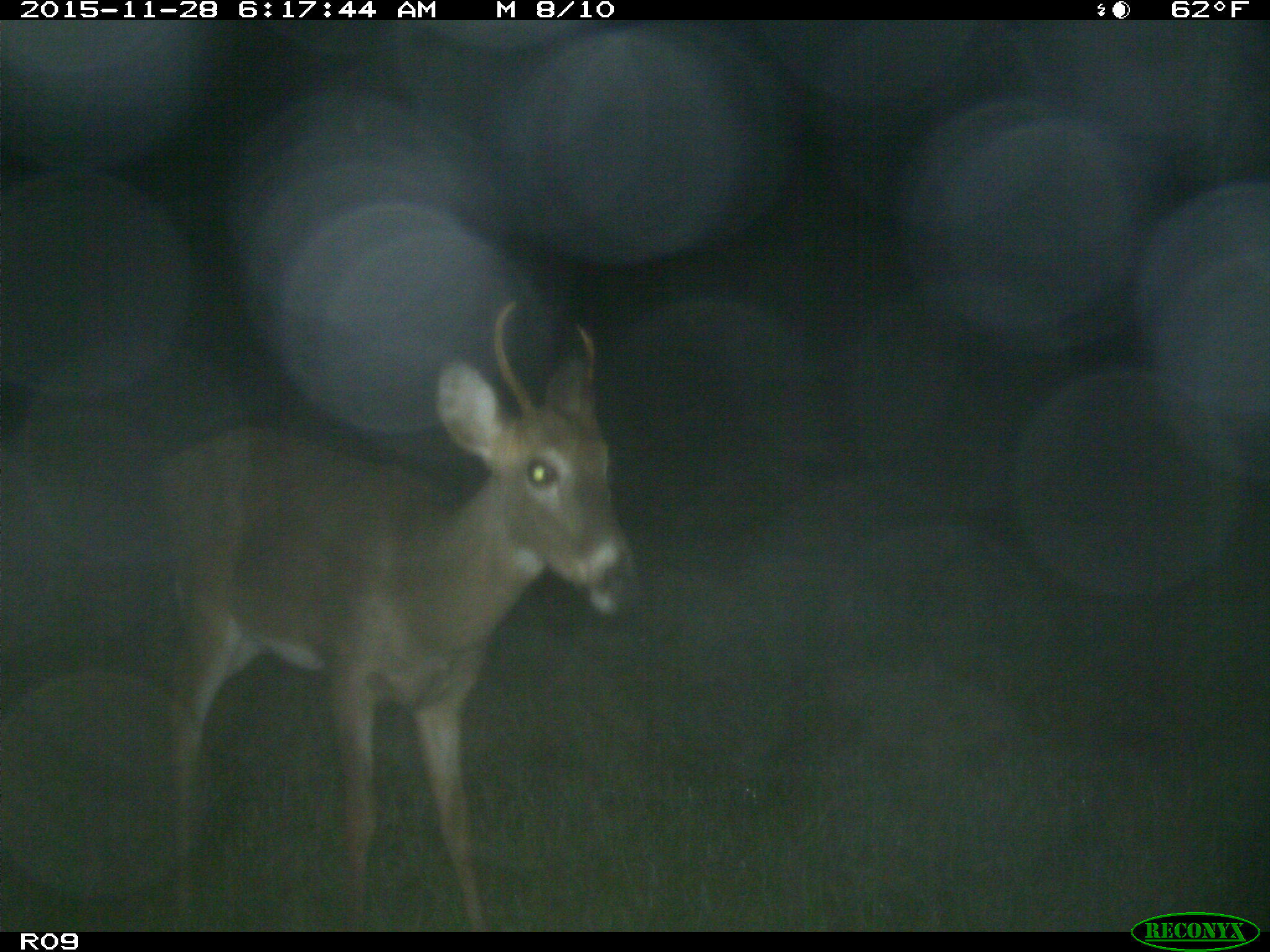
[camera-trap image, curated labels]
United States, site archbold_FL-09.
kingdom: Animalia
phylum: Chordata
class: Mammalia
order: Artiodactyla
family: Cervidae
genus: Odocoileus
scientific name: Odocoileus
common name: deer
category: unidentified deer